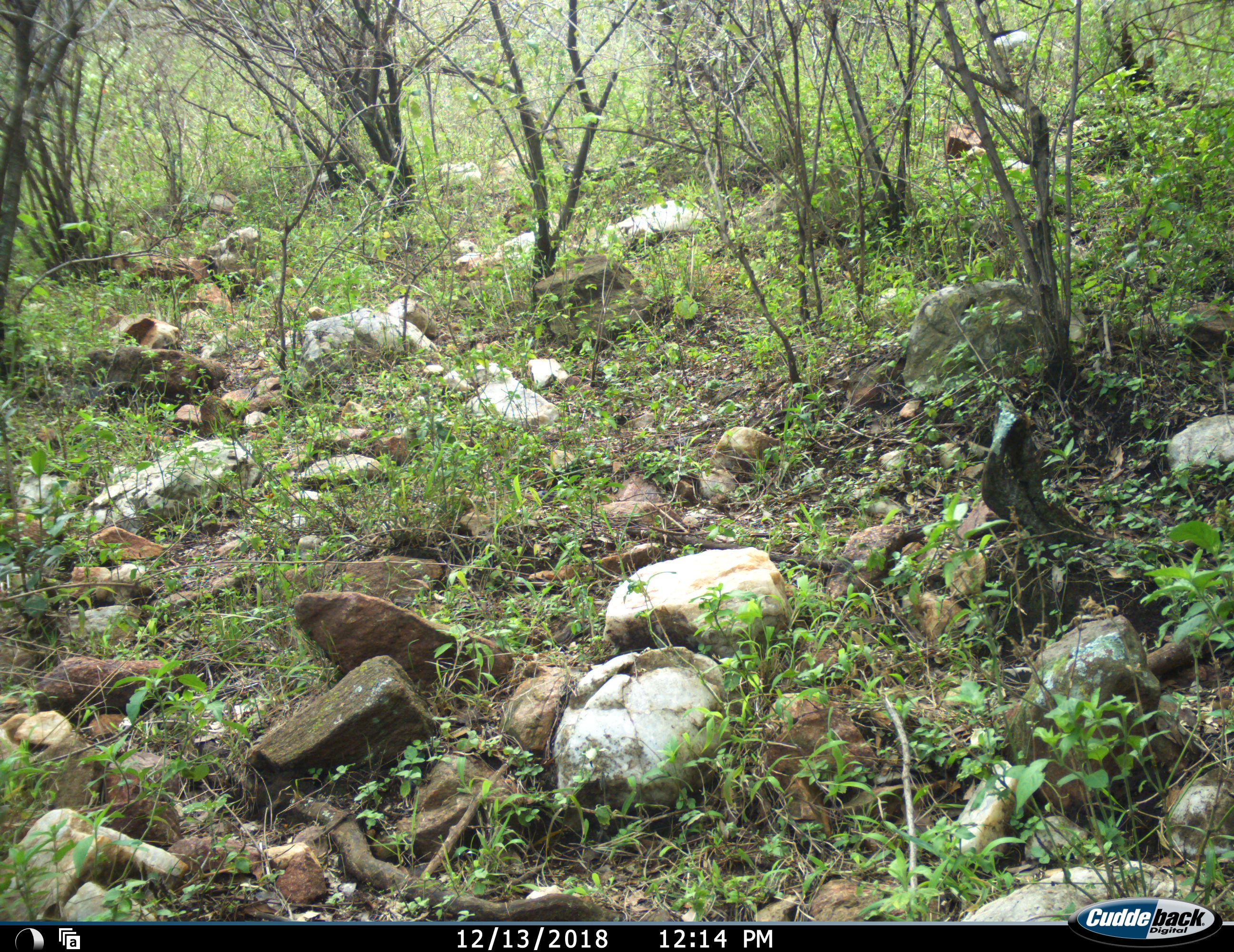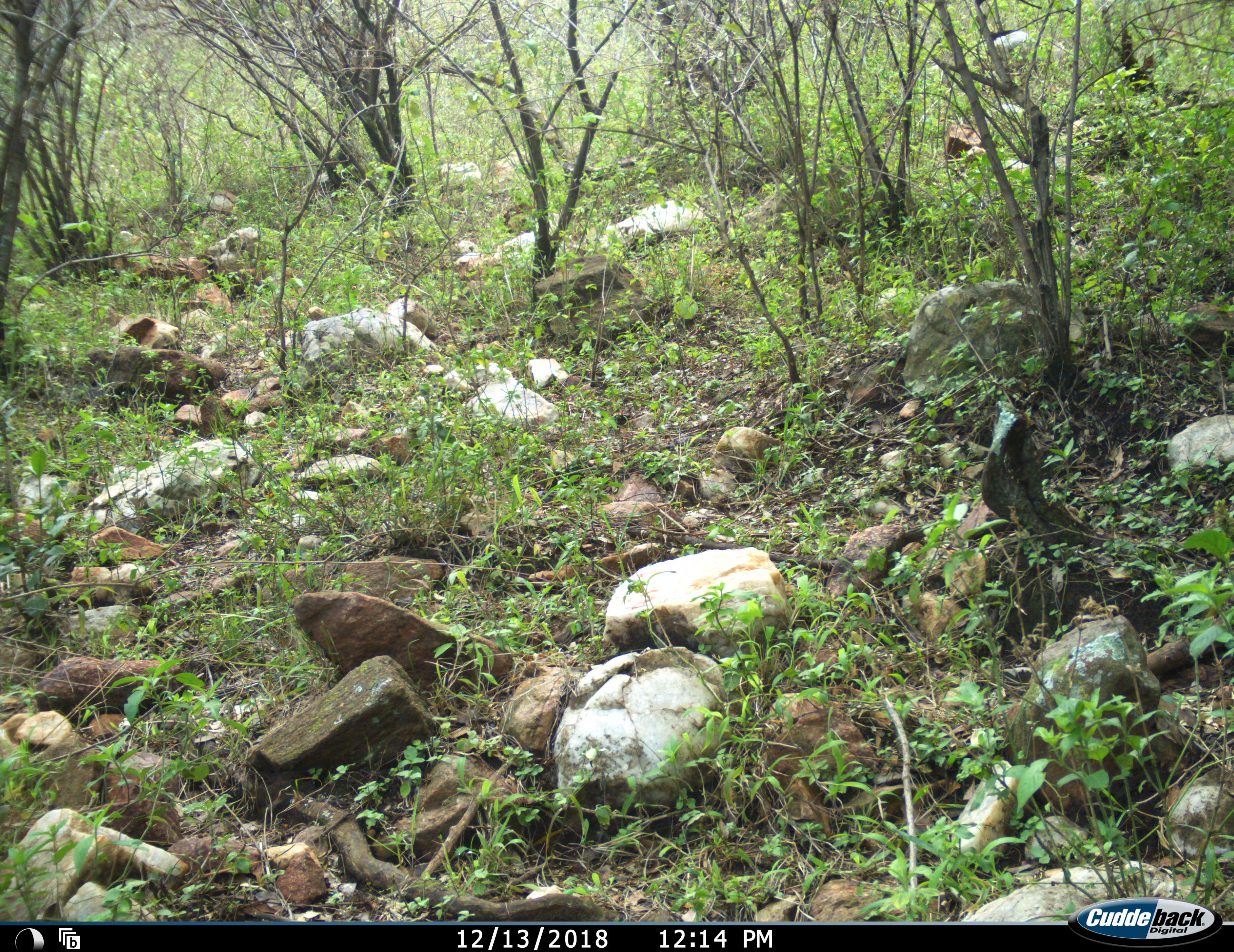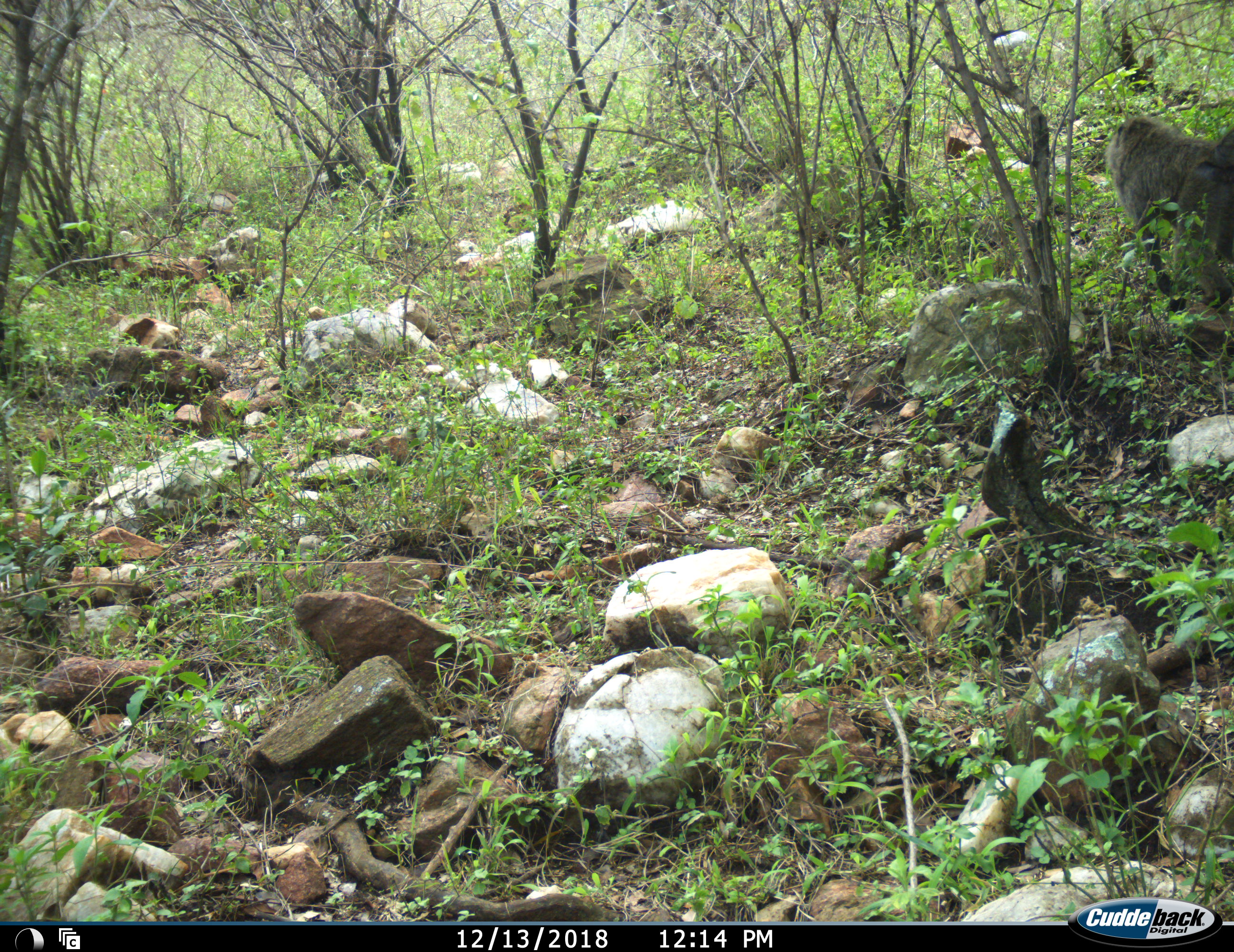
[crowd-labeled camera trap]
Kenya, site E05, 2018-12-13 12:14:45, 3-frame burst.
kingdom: Animalia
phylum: Chordata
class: Mammalia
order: Primates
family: Cercopithecidae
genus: Papio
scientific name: Papio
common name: baboon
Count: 1.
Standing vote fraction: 0%.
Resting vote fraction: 0%.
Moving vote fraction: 100%.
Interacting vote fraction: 0%.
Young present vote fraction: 0%.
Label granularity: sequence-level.